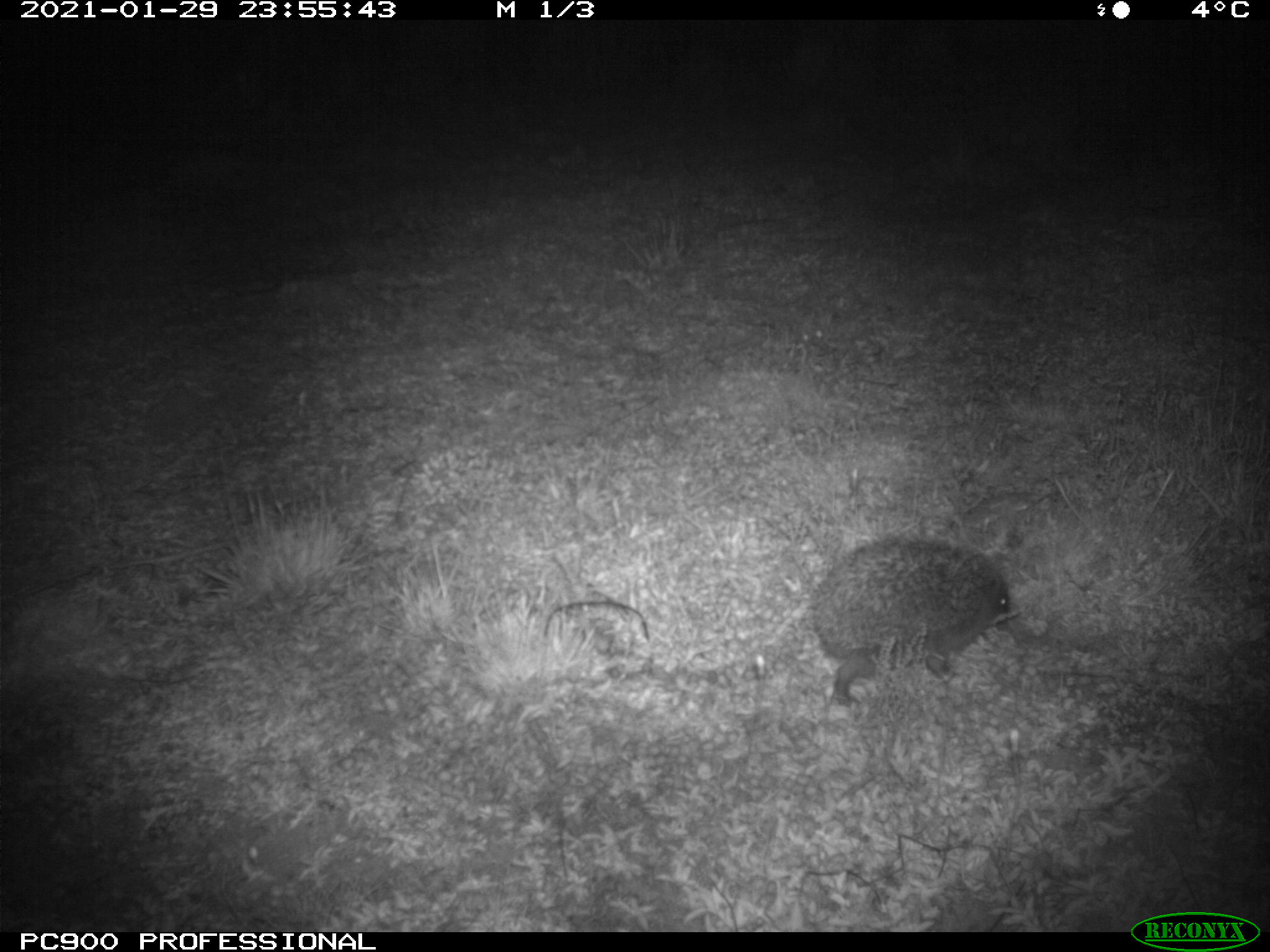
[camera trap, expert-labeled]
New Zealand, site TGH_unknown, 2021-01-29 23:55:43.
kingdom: Animalia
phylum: Chordata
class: Mammalia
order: Eulipotyphla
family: Erinaceidae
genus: Erinaceus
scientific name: Erinaceus europaeus europaeus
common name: european hedgehog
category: hedgehog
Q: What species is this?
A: Hedgehog (european hedgehog) (Erinaceus europaeus europaeus).